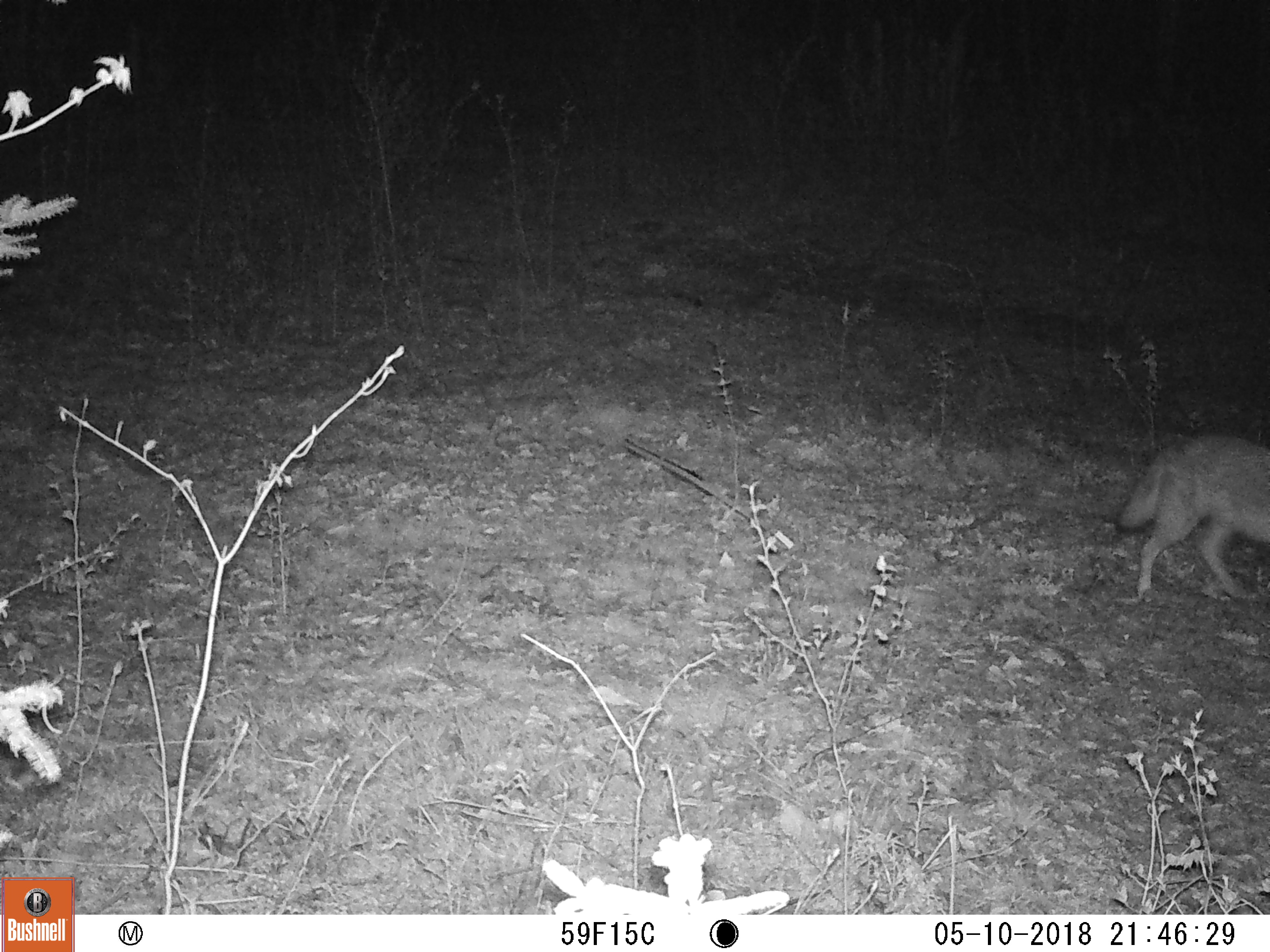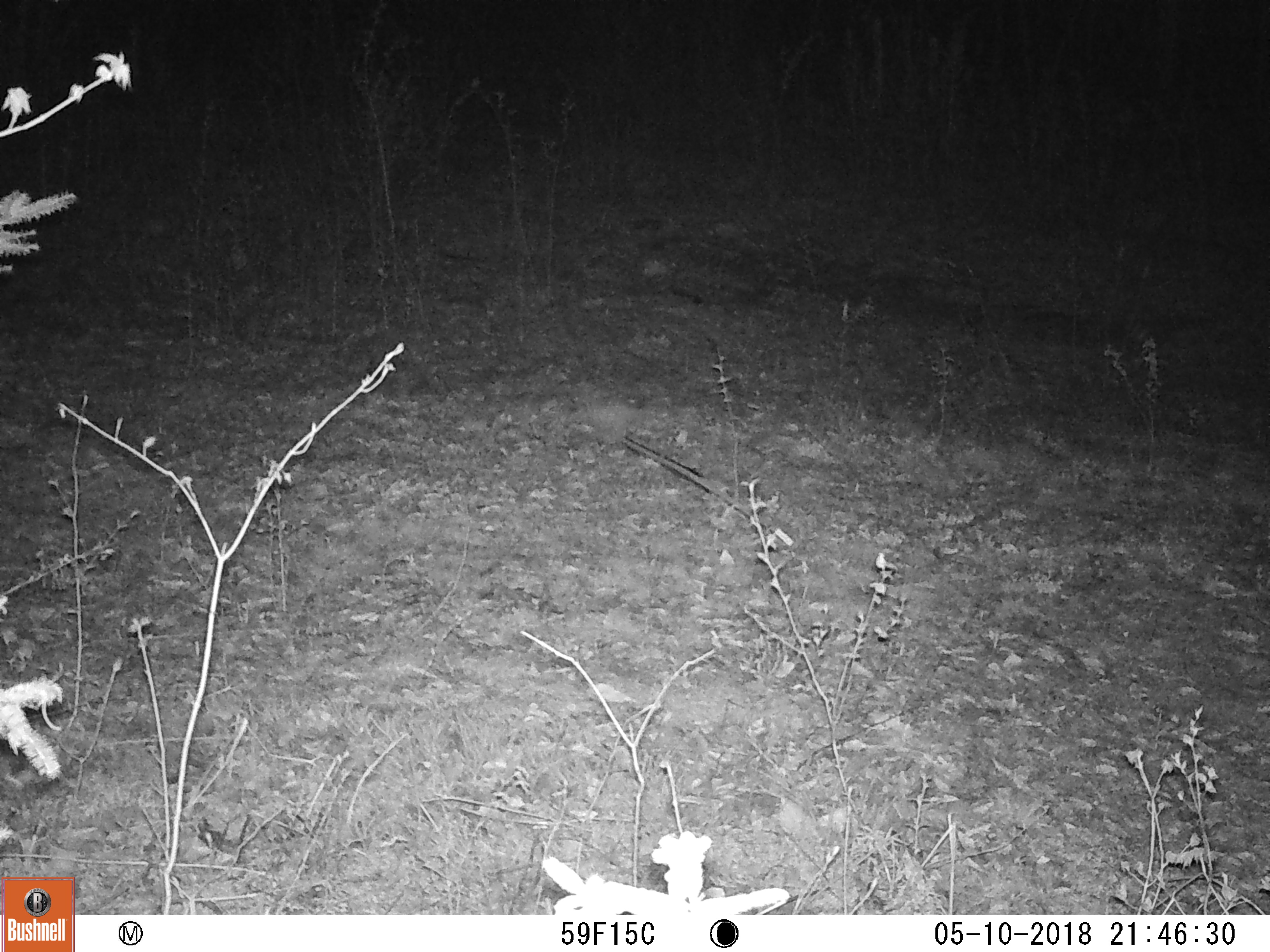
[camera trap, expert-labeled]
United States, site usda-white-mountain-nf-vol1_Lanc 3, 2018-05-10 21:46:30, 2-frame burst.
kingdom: Animalia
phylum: Chordata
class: Mammalia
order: Carnivora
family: Canidae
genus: Canis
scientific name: Canis latrans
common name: coyote